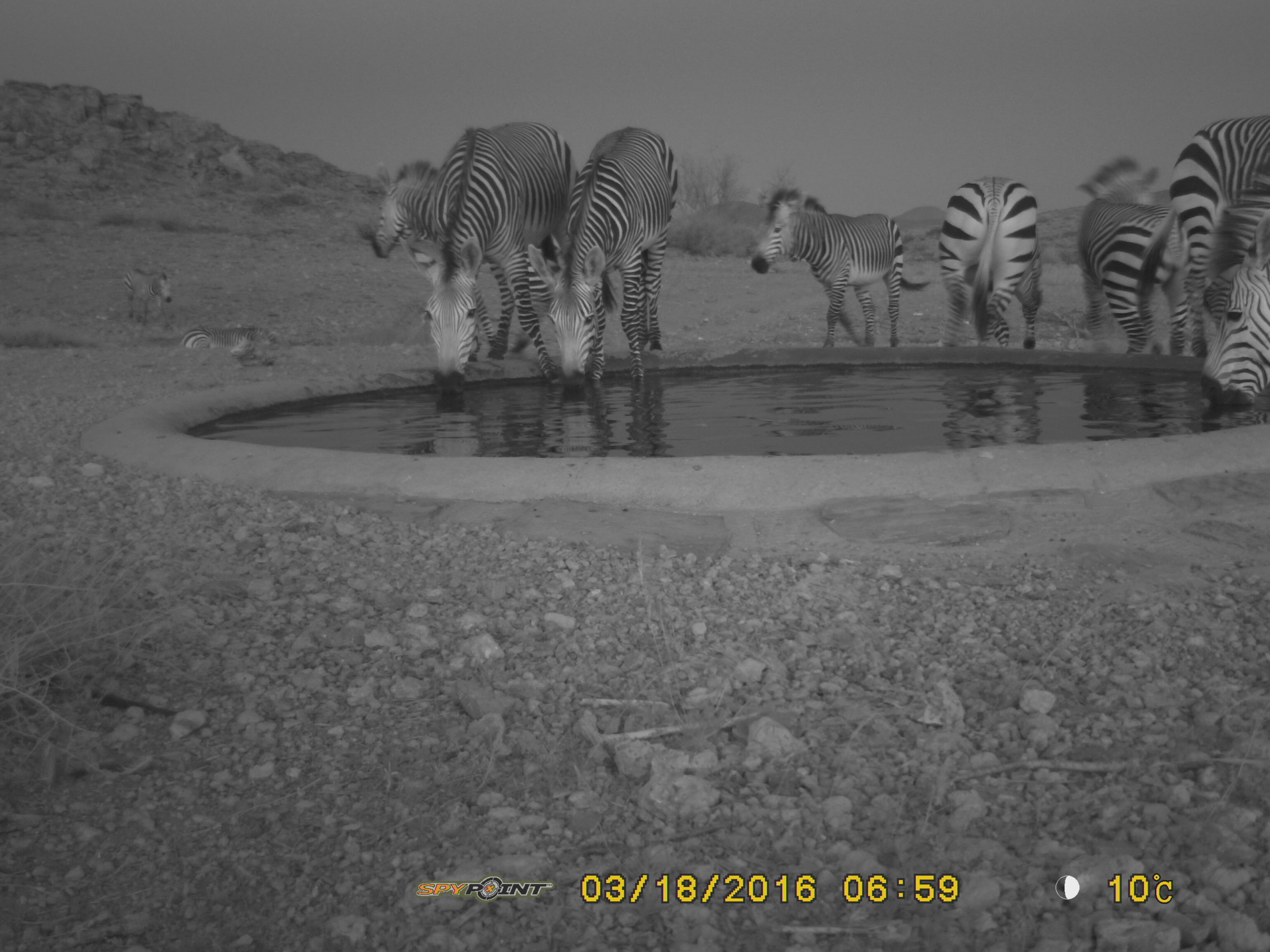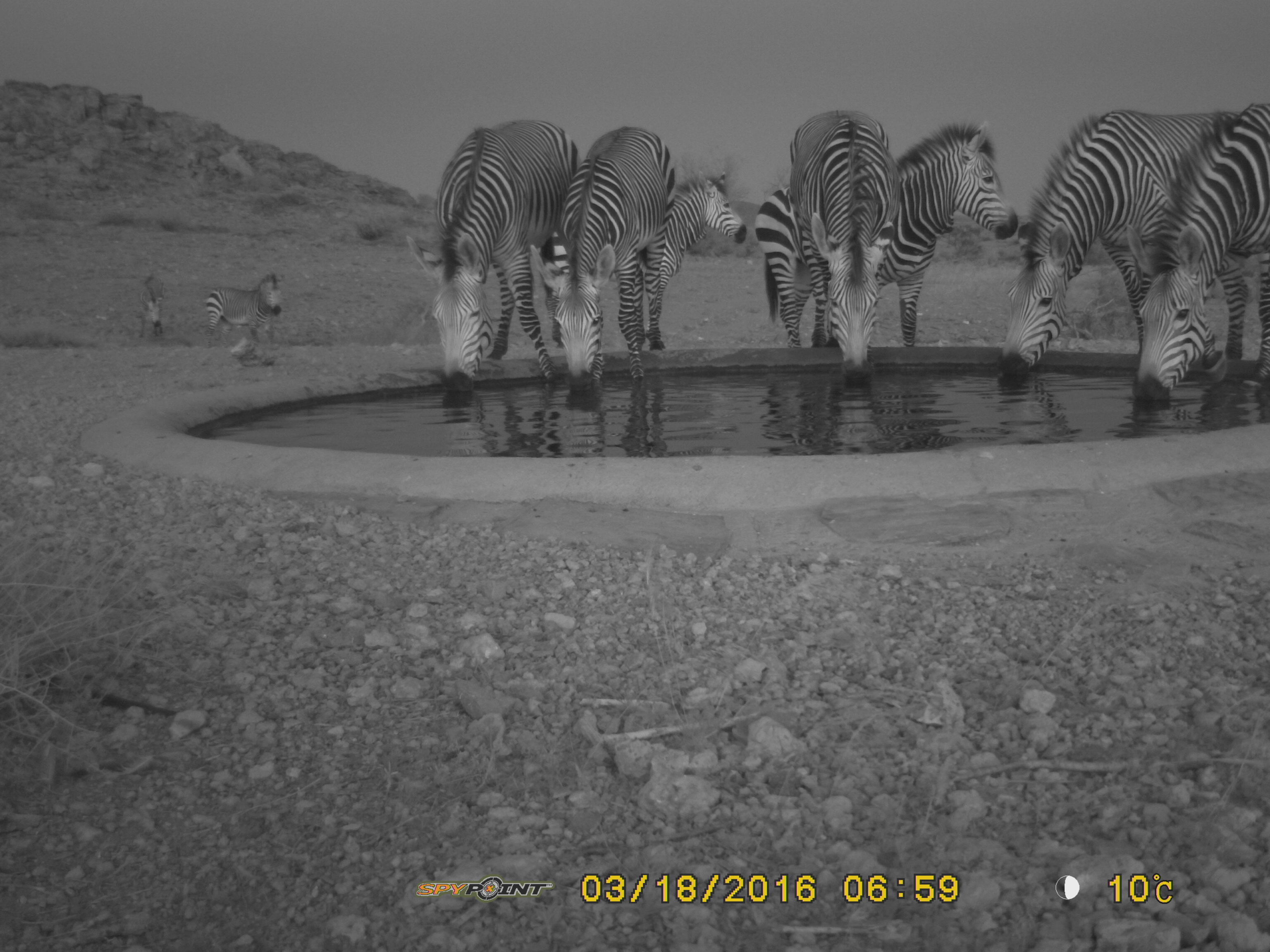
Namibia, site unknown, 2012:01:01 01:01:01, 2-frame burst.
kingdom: Animalia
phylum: Chordata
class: Mammalia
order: Perissodactyla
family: Equidae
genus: Equus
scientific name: Equus zebra hartmannae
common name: hartmann's mountain zebra